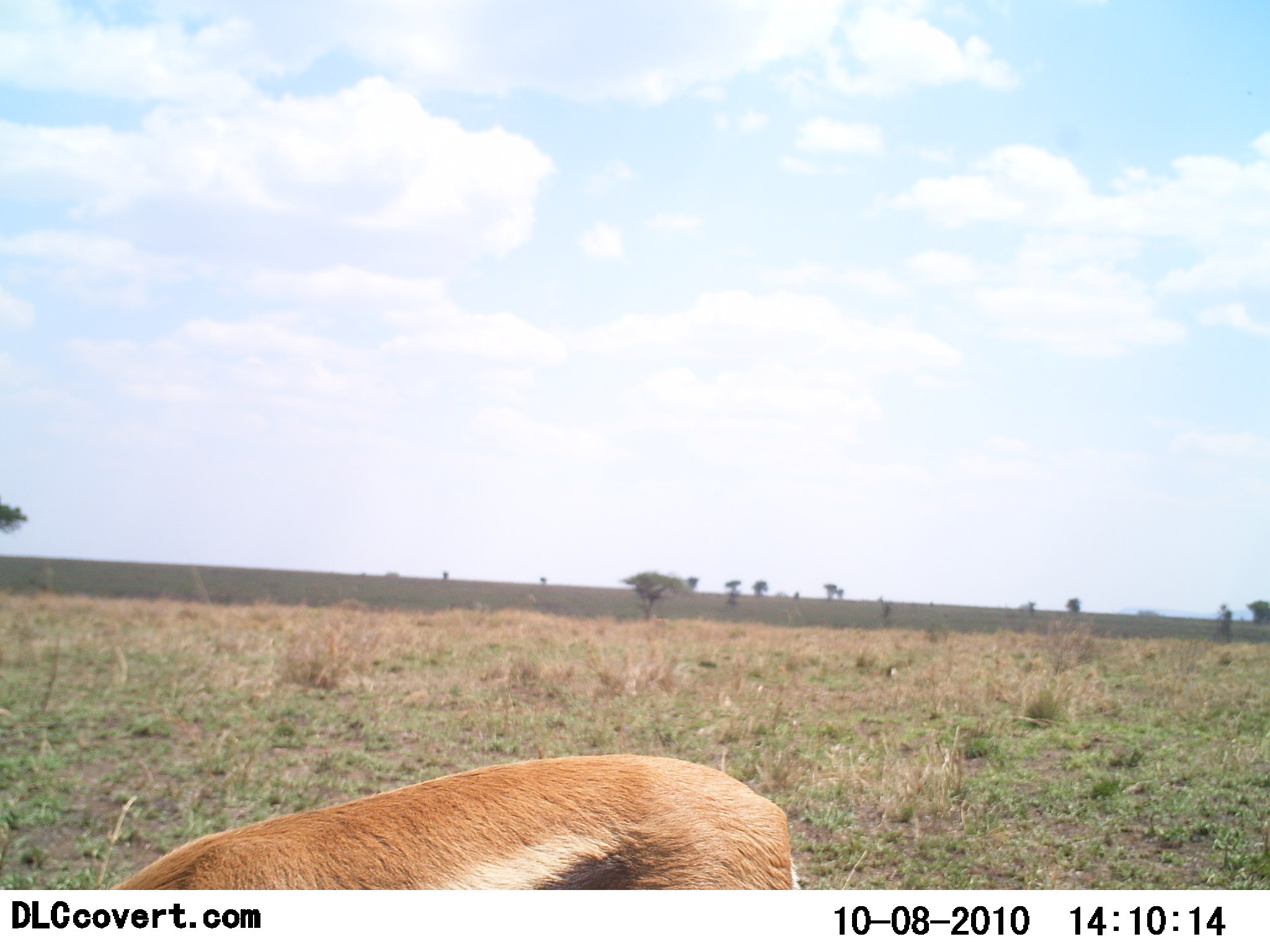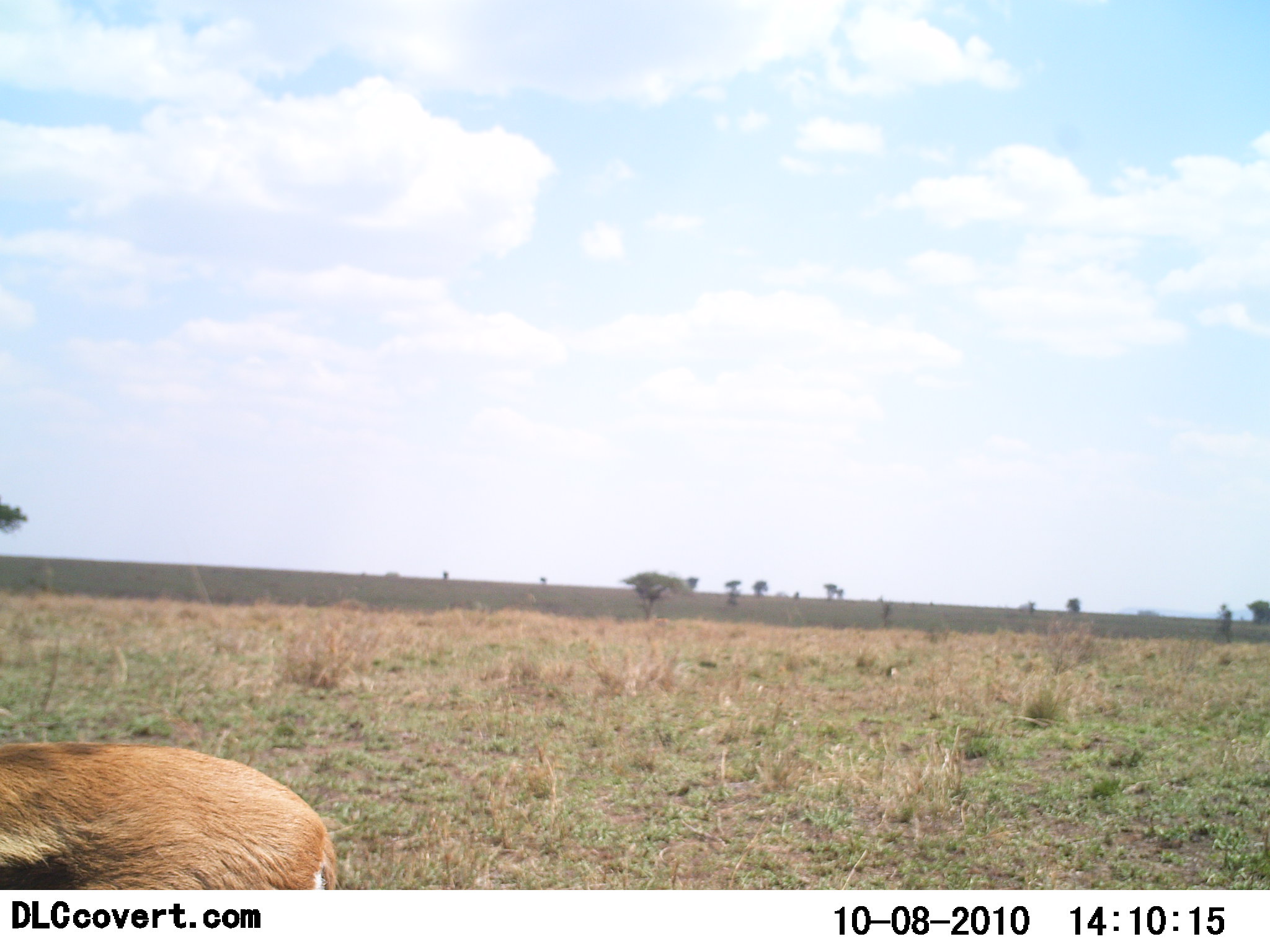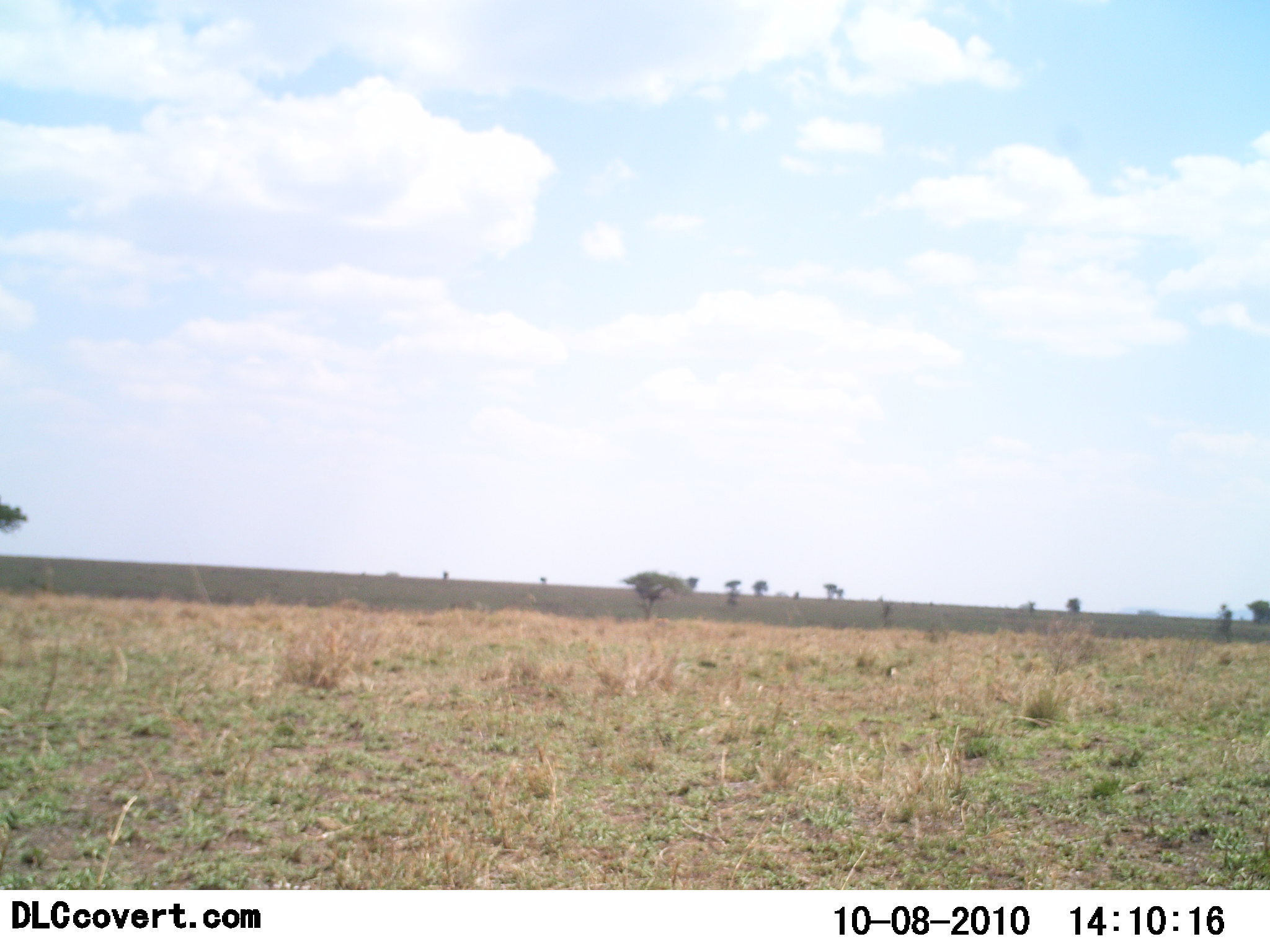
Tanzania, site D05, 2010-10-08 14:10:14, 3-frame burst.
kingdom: Animalia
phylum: Chordata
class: Mammalia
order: Artiodactyla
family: Bovidae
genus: Eudorcas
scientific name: Eudorcas thomsonii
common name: thomson's gazelle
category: gazellethomsons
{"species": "gazellethomsons (thomson's gazelle) (Eudorcas thomsonii)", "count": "1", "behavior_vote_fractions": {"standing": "11%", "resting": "0%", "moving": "84%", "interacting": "0%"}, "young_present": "0%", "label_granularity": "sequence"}